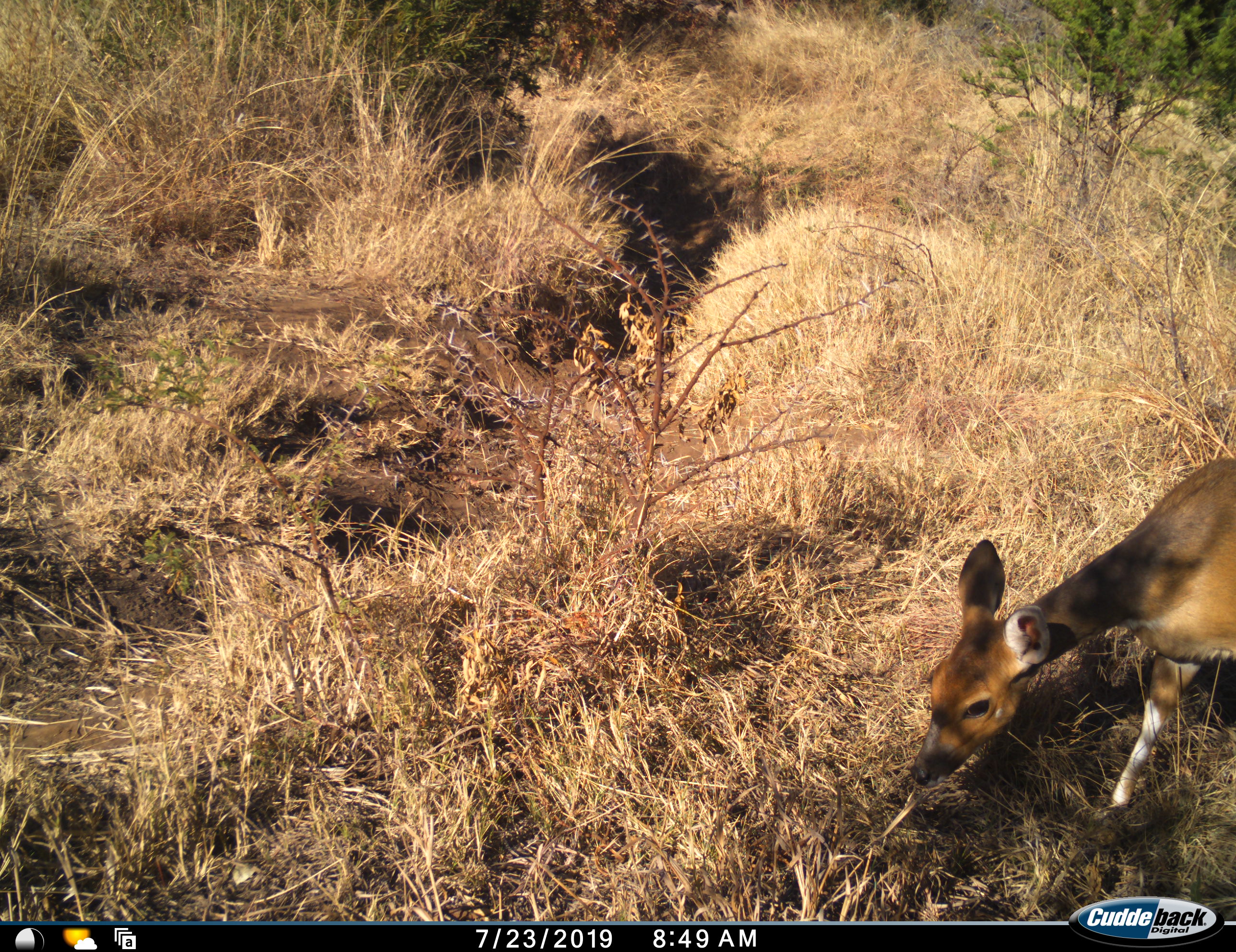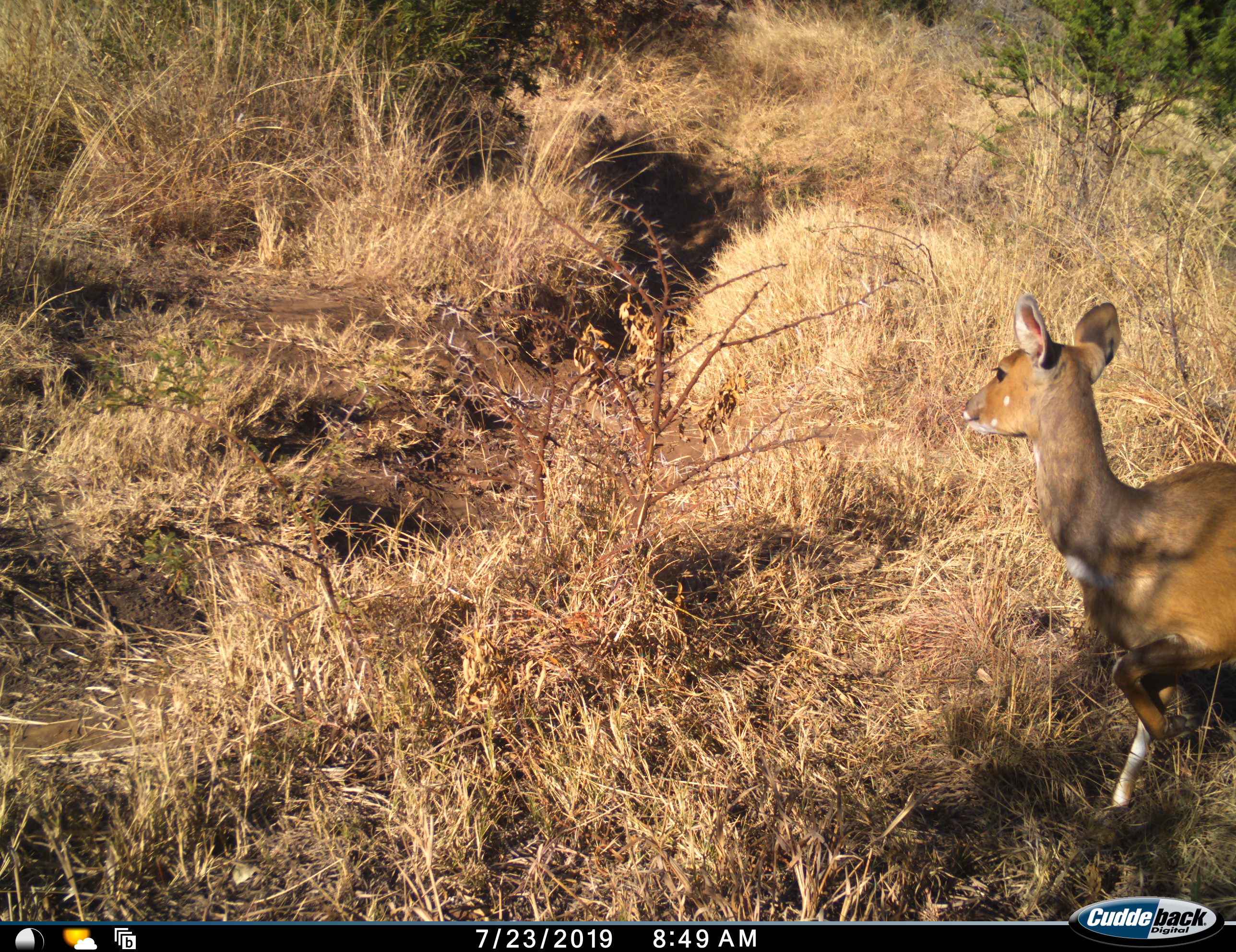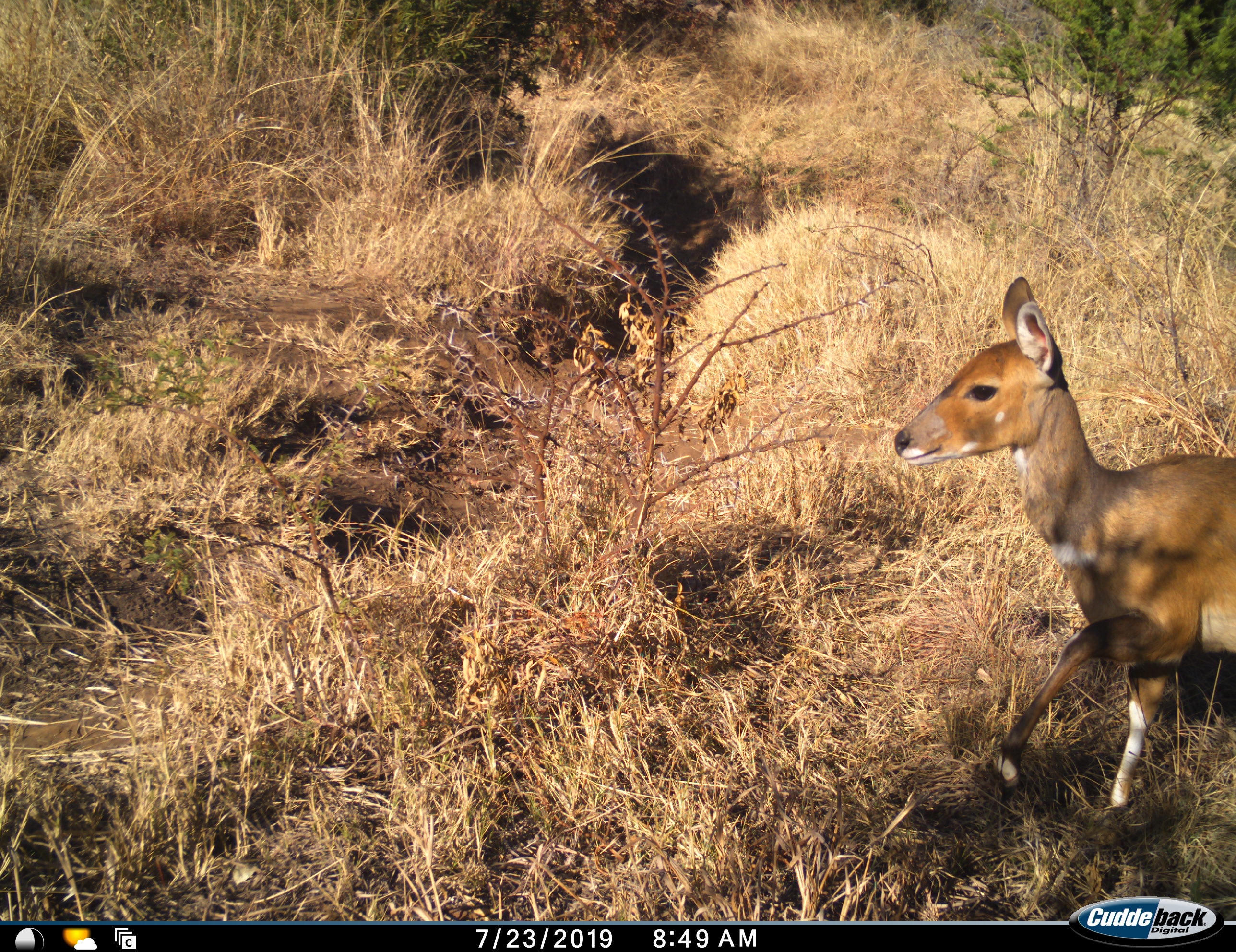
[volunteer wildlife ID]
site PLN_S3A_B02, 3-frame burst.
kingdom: Animalia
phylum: Chordata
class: Mammalia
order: Artiodactyla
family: Bovidae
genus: Tragelaphus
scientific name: Tragelaphus scriptus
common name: bushbuck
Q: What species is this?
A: Bushbuck (Tragelaphus scriptus).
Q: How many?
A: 1.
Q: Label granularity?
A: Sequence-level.